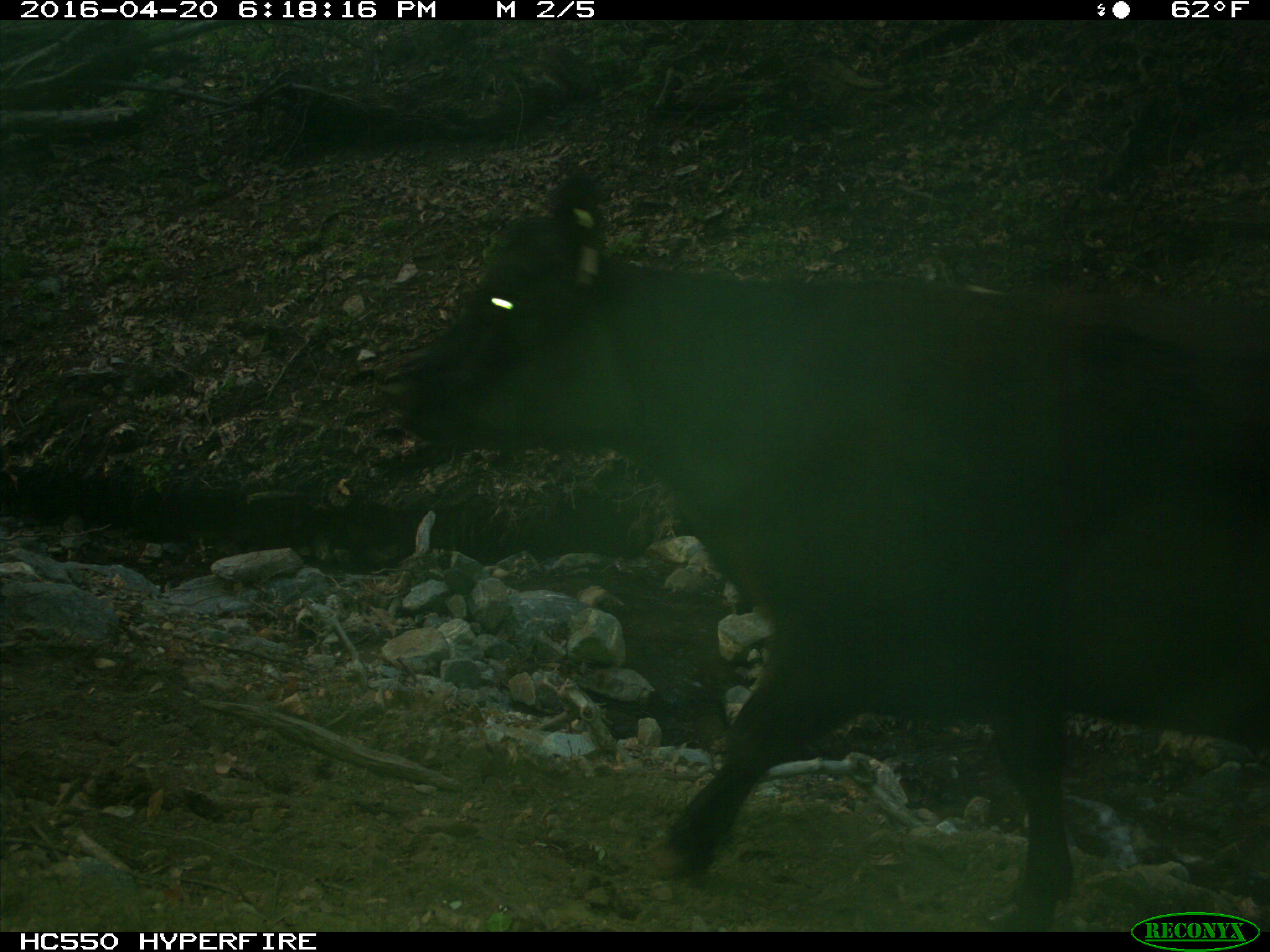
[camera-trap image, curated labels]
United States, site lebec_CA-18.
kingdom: Animalia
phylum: Chordata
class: Mammalia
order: Artiodactyla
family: Bovidae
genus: Bos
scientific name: Bos taurus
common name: domestic cow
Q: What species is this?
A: Bos taurus (domestic cow).